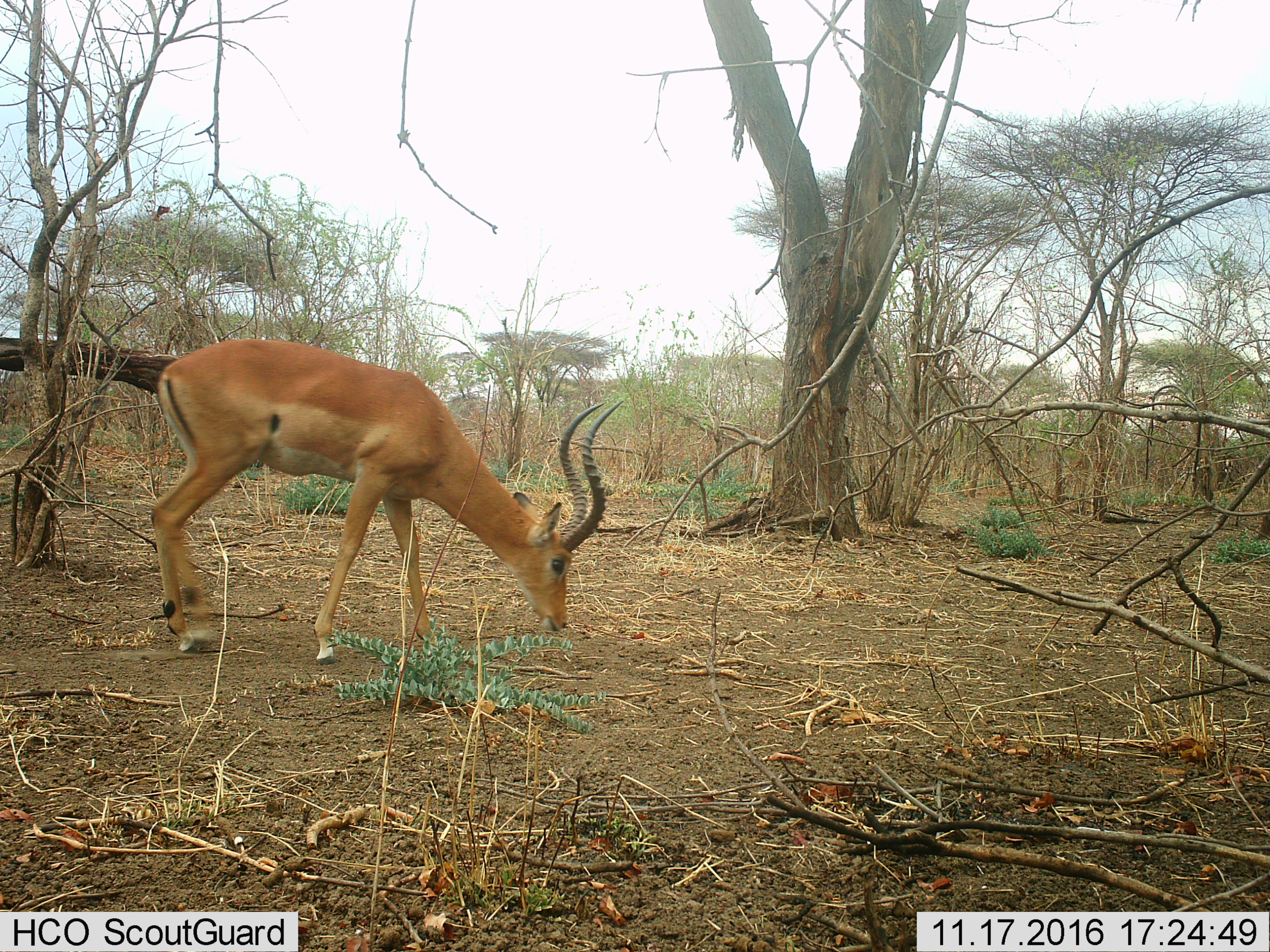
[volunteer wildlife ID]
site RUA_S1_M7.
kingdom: Animalia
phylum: Chordata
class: Mammalia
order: Artiodactyla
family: Bovidae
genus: Aepyceros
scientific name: Aepyceros melampus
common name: impala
Impala (Aepyceros melampus), count 1. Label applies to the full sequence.